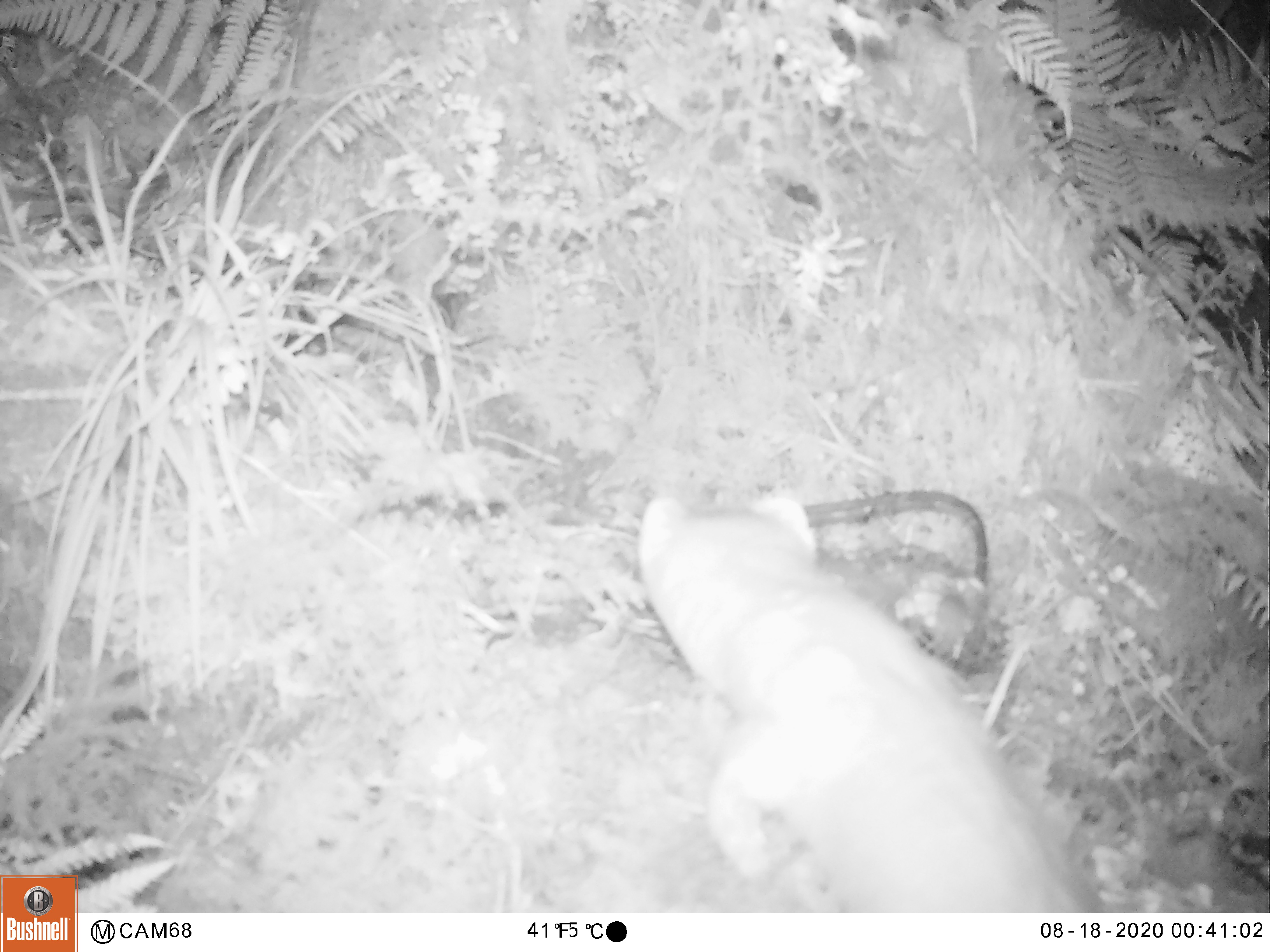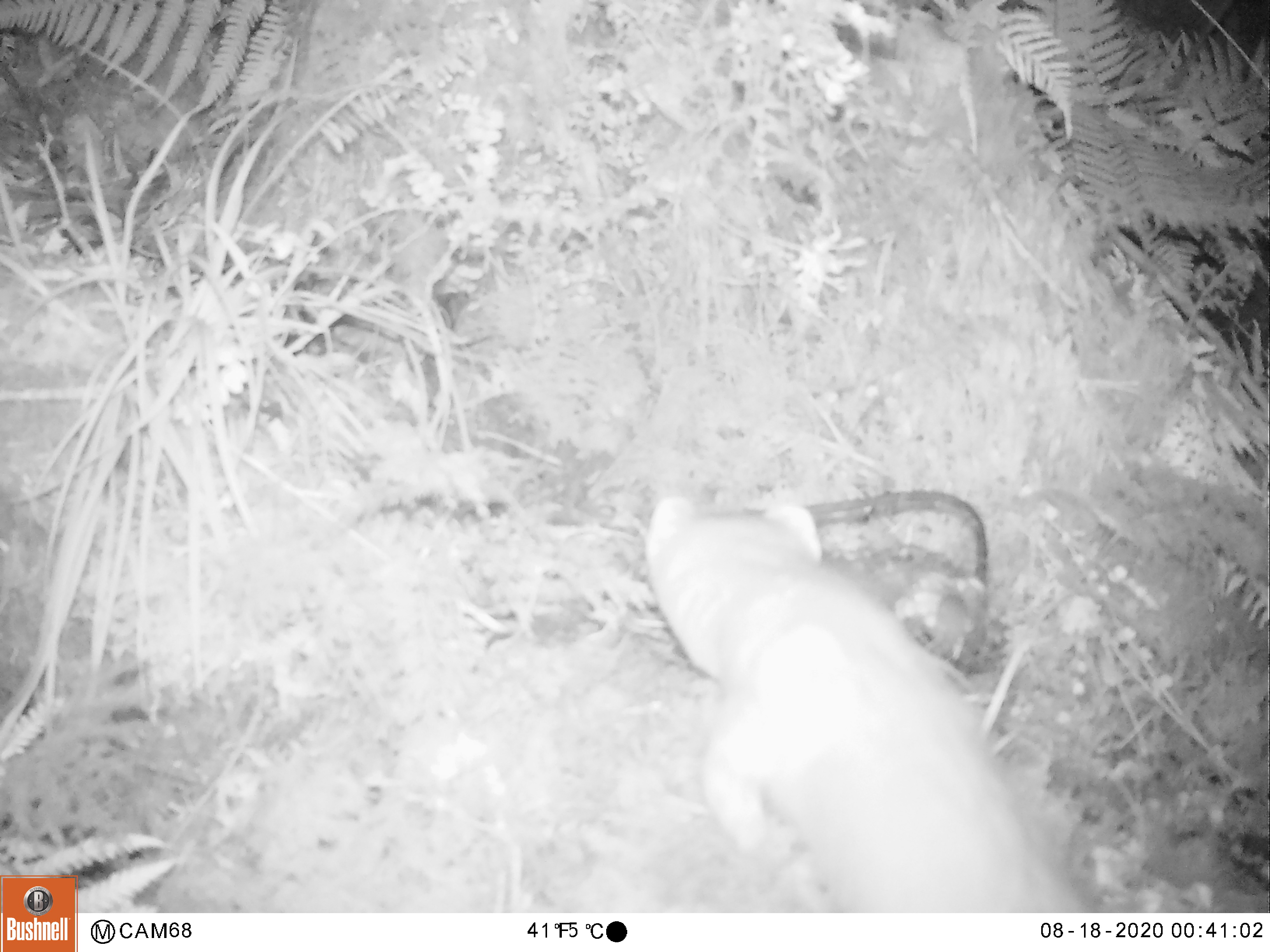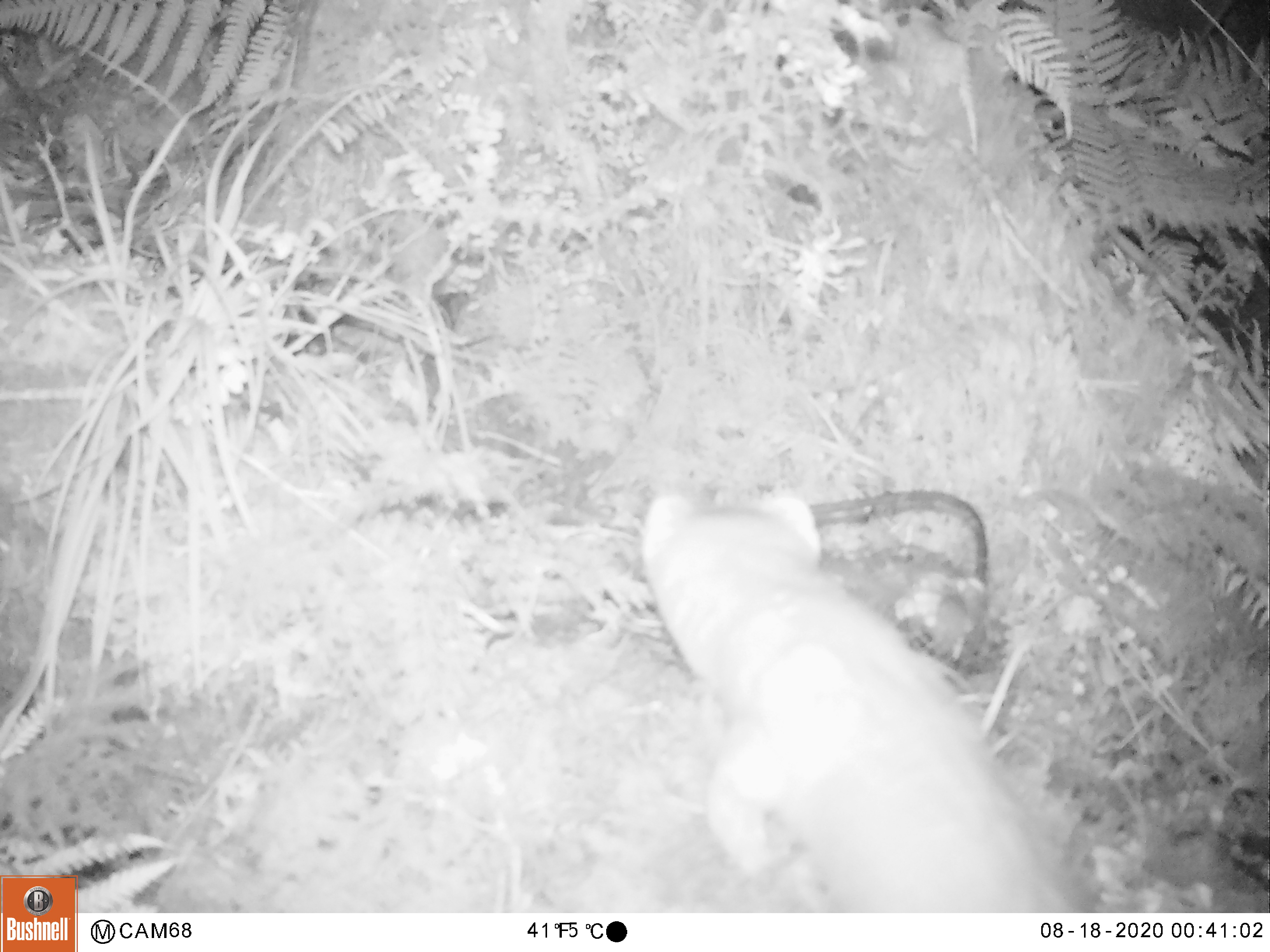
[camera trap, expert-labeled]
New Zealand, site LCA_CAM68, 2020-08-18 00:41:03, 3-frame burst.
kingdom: Animalia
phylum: Chordata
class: Mammalia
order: Carnivora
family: Mustelidae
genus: Mustela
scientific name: Mustela erminea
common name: stoat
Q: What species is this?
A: Stoat (Mustela erminea).